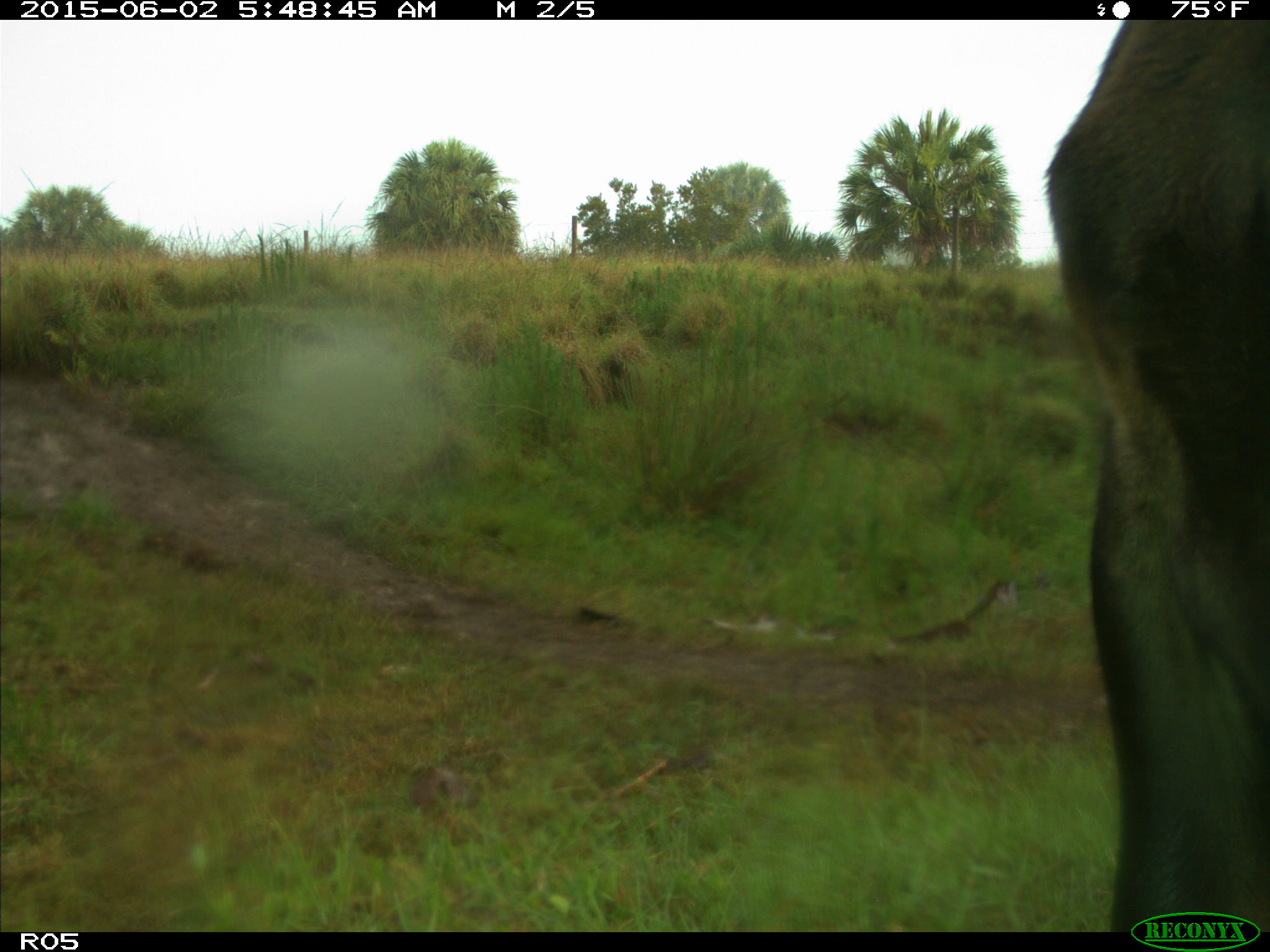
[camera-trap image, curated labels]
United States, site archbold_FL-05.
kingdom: Animalia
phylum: Chordata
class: Mammalia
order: Artiodactyla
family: Bovidae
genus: Bos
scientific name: Bos taurus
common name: domestic cow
Bos taurus (domestic cow).